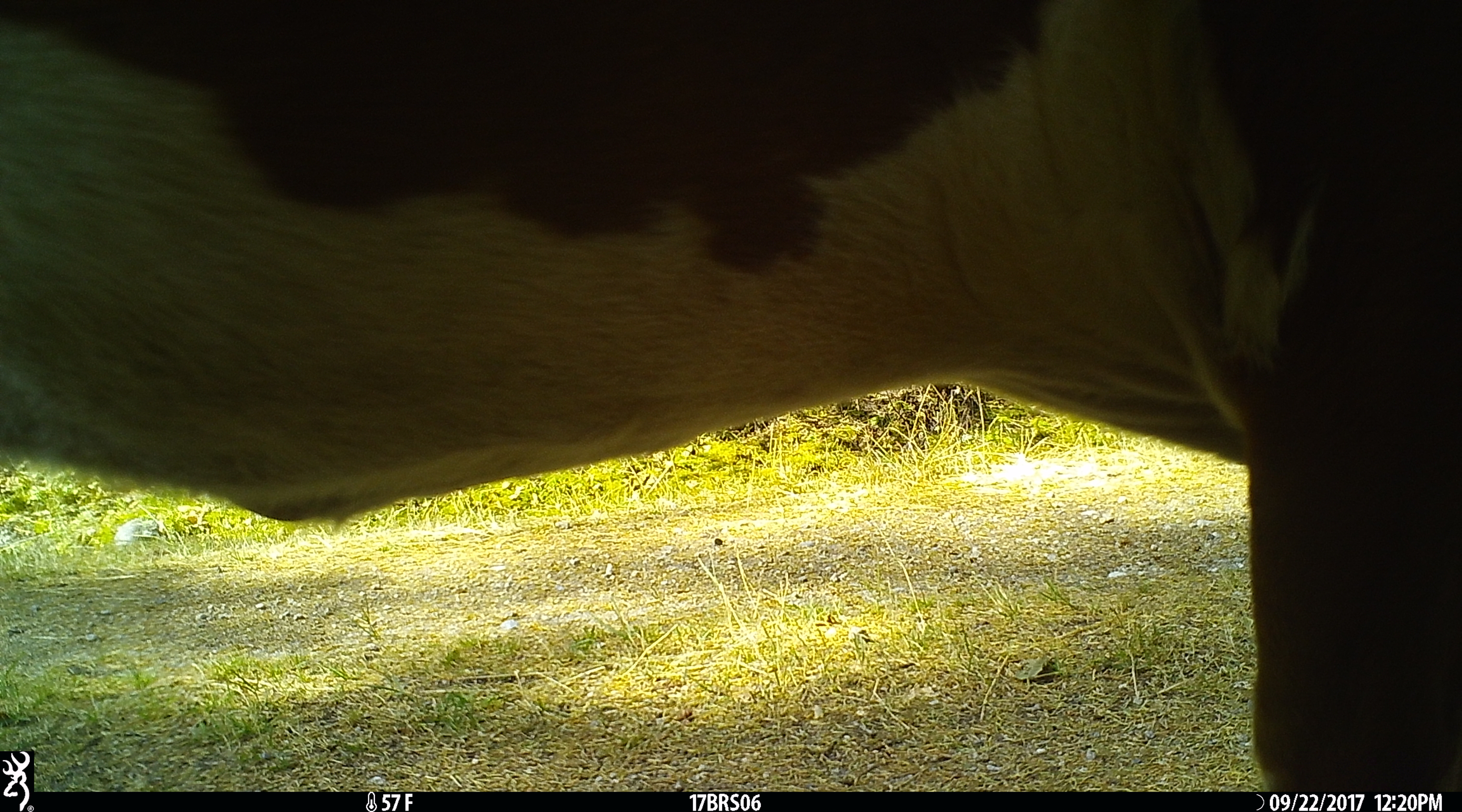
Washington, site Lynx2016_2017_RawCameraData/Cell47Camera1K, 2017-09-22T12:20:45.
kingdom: Animalia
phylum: Chordata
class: Mammalia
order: Artiodactyla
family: Bovidae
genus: Bos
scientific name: Bos taurus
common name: domestic cattle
Domestic cattle (Bos taurus). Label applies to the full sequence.